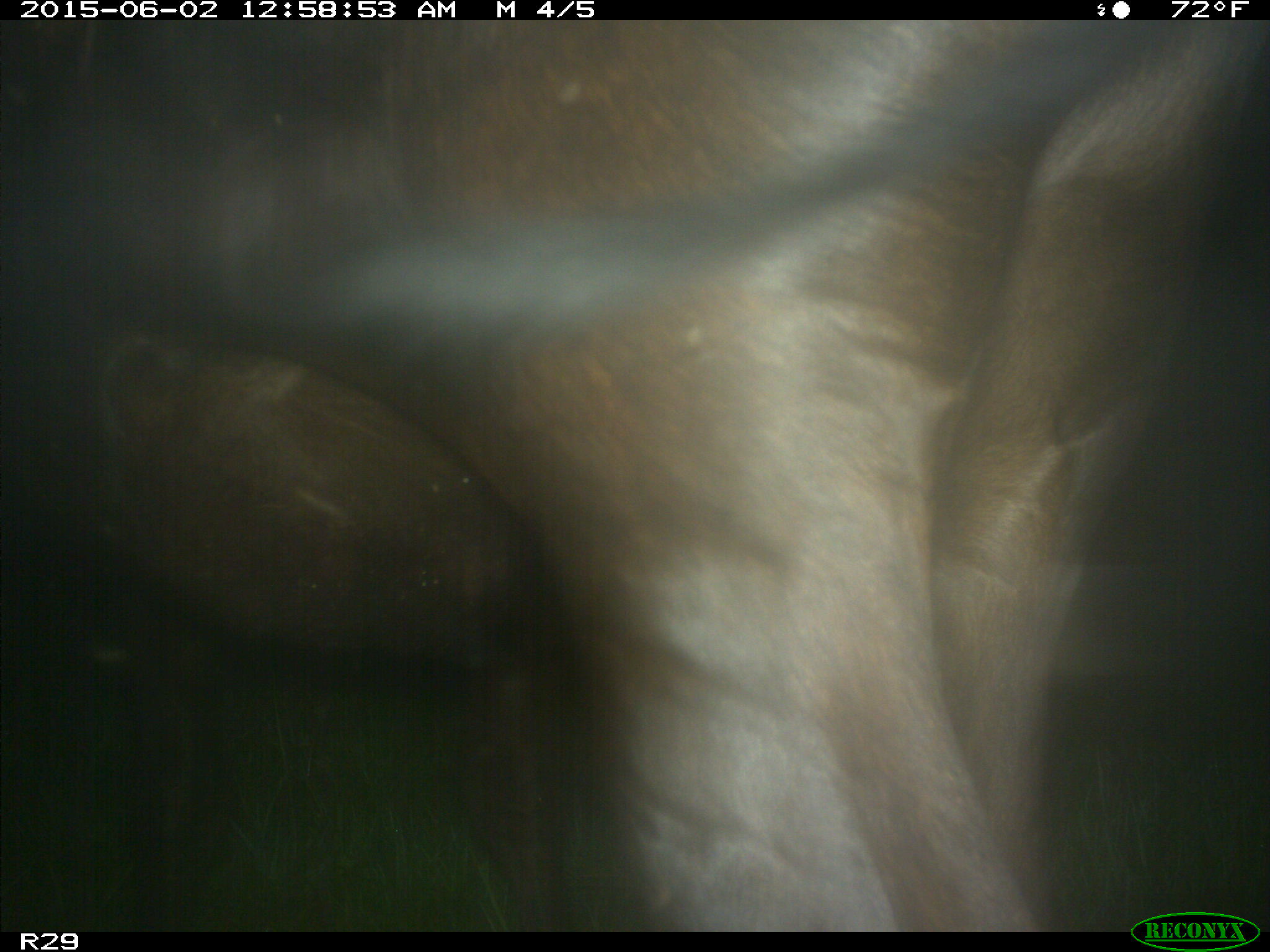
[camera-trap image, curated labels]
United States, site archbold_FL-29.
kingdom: Animalia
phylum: Chordata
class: Mammalia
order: Artiodactyla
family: Bovidae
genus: Bos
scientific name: Bos taurus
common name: domestic cow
Bos taurus (domestic cow).